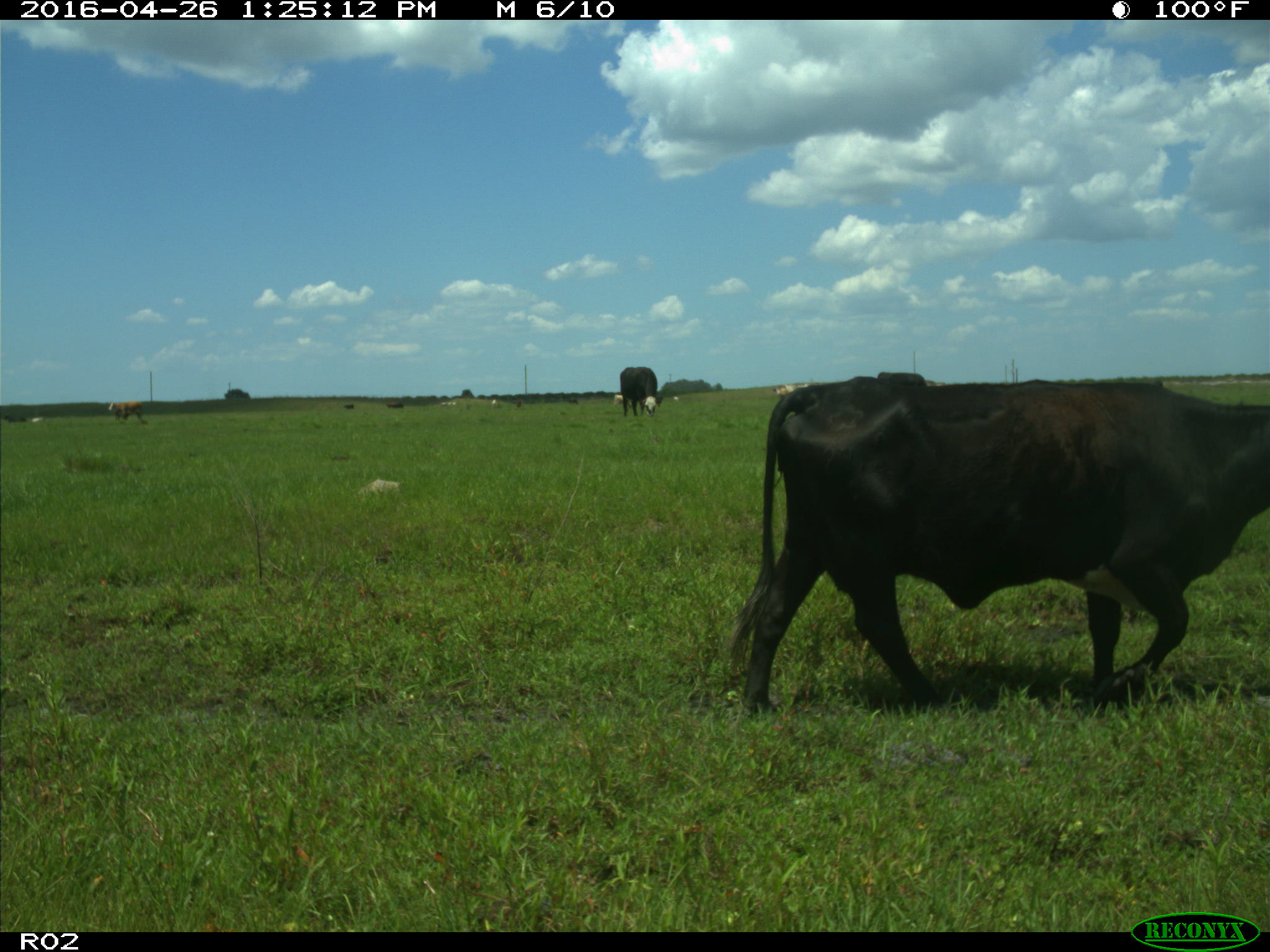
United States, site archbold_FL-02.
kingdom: Animalia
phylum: Chordata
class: Mammalia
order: Artiodactyla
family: Bovidae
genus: Bos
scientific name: Bos taurus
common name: domestic cow